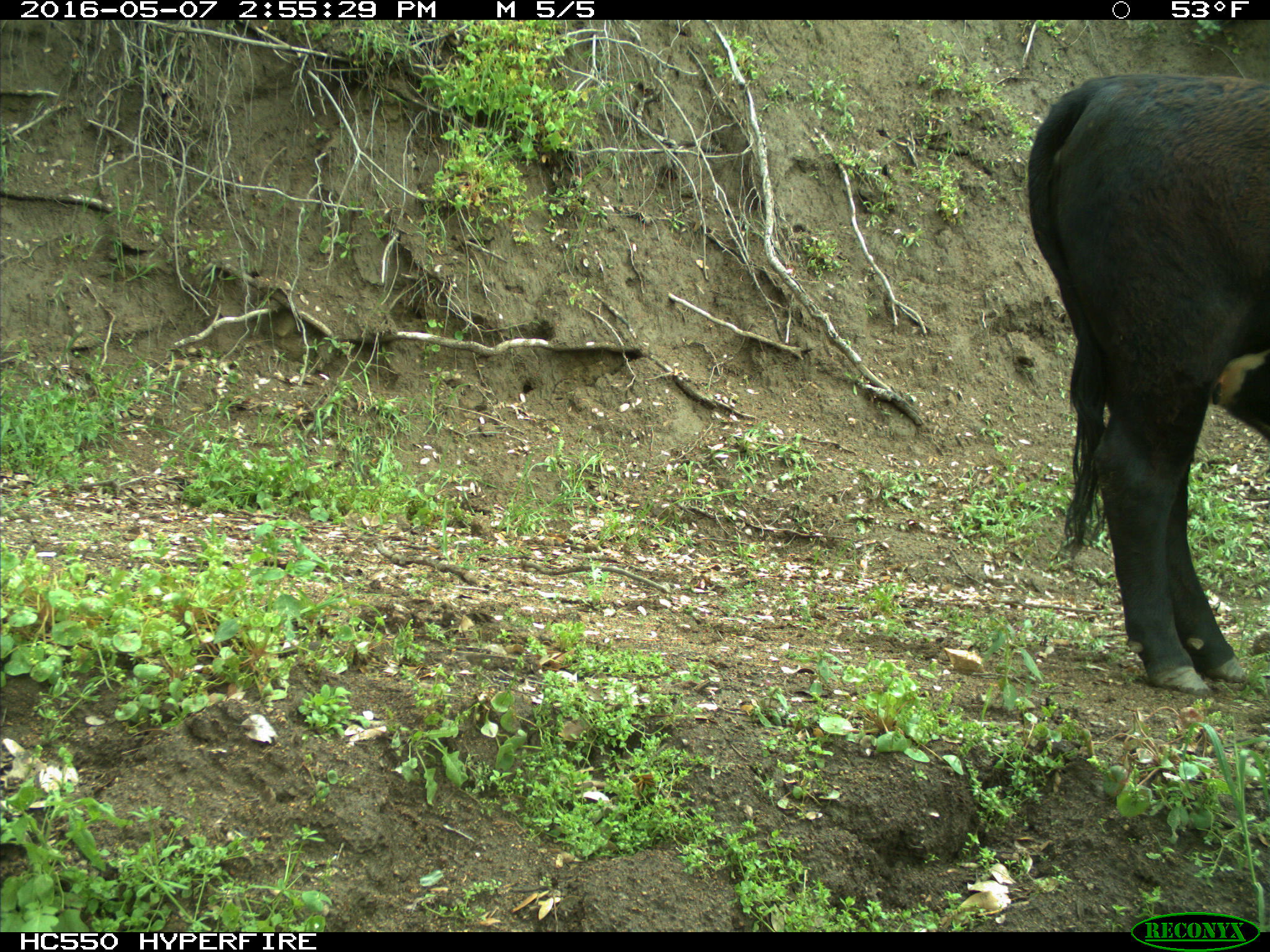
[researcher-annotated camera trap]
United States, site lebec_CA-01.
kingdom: Animalia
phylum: Chordata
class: Mammalia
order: Artiodactyla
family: Bovidae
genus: Bos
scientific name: Bos taurus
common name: domestic cow